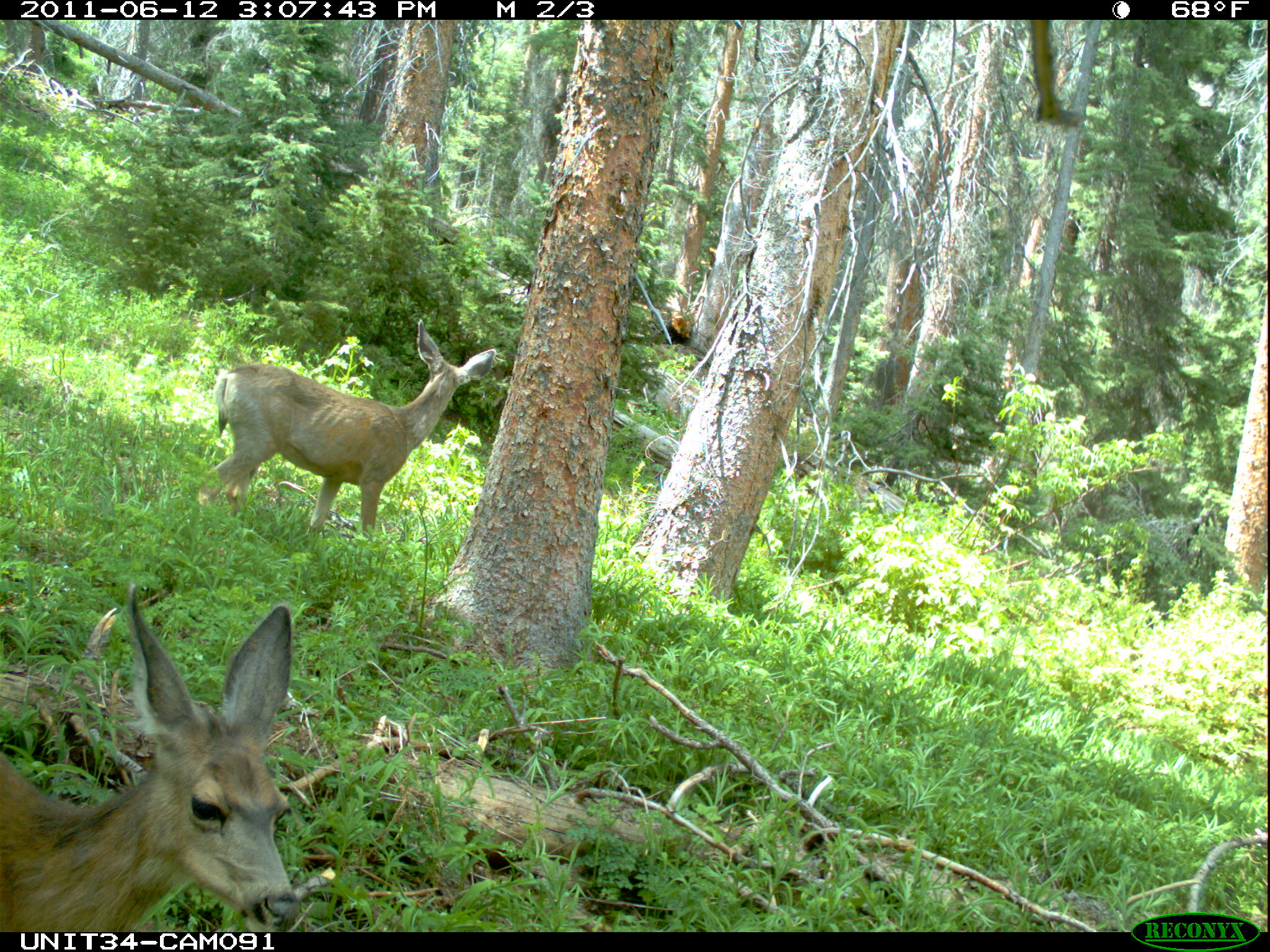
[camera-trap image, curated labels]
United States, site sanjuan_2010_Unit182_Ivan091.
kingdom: Animalia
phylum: Chordata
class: Mammalia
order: Artiodactyla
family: Cervidae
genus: Odocoileus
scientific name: Odocoileus hemionus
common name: mule deer